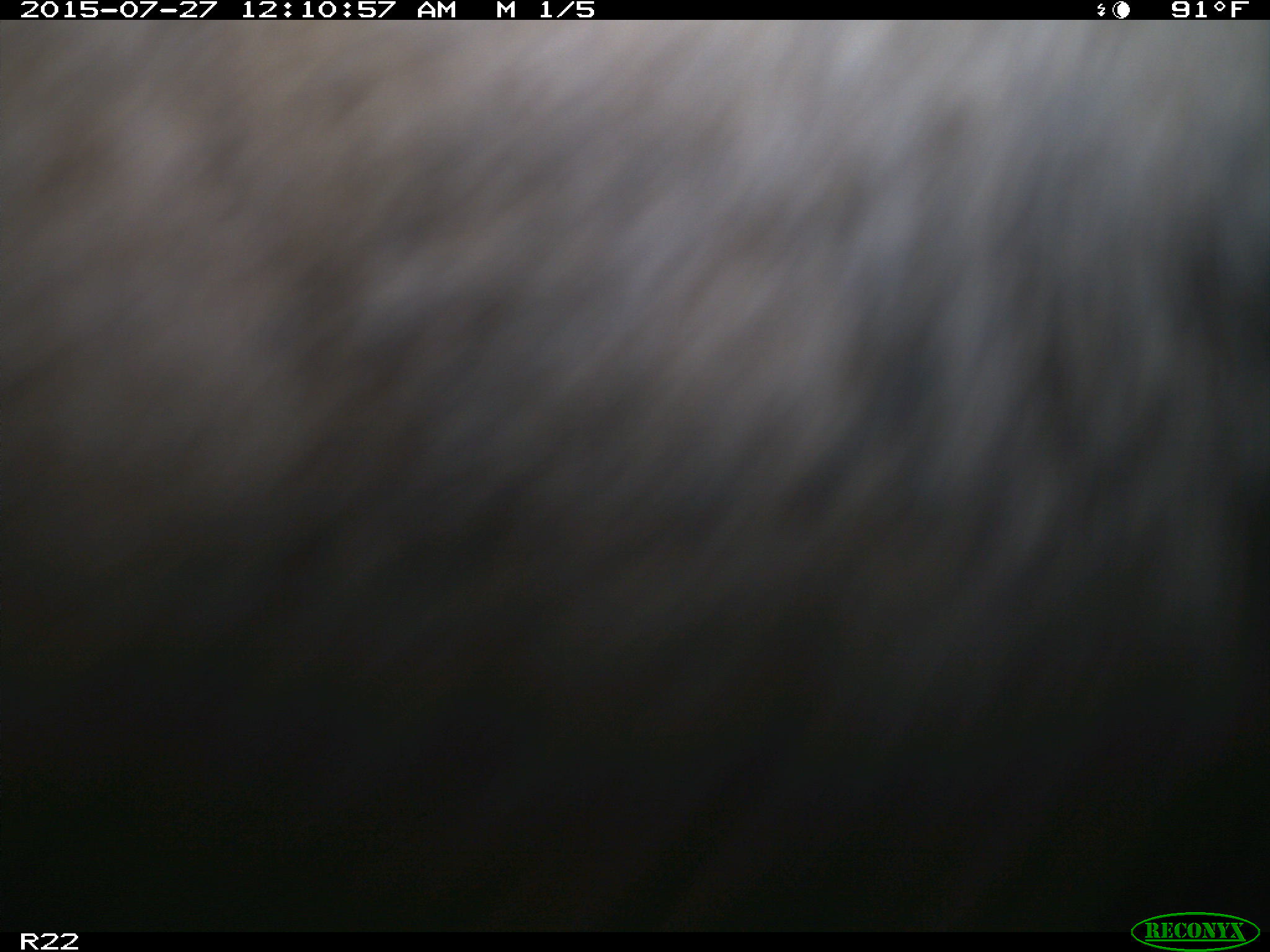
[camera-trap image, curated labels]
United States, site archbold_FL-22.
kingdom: Animalia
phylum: Chordata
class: Mammalia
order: Artiodactyla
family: Bovidae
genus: Bos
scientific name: Bos taurus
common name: domestic cow